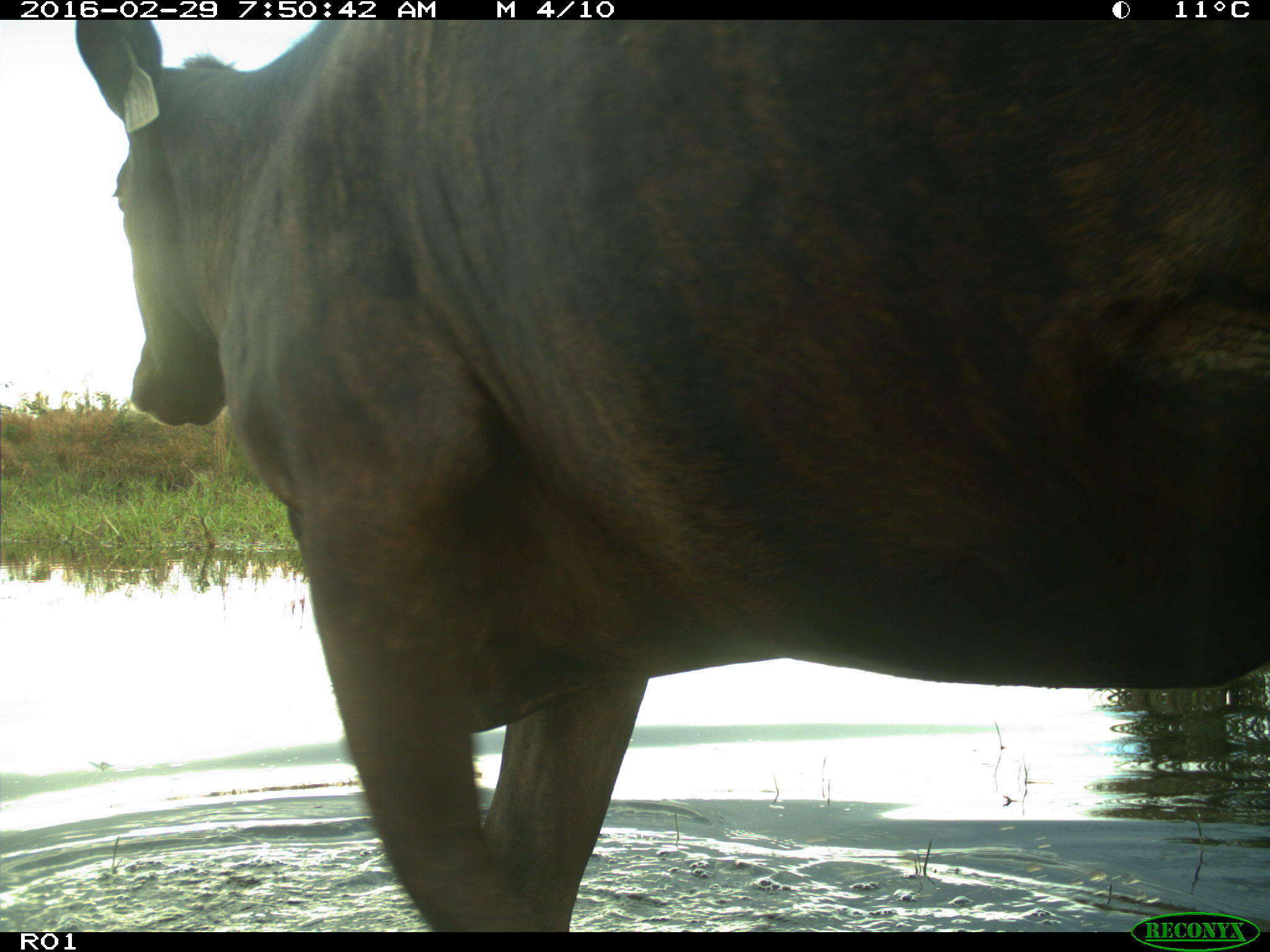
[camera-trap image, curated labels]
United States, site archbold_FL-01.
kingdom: Animalia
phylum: Chordata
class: Mammalia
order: Artiodactyla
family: Bovidae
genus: Bos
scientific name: Bos taurus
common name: domestic cow